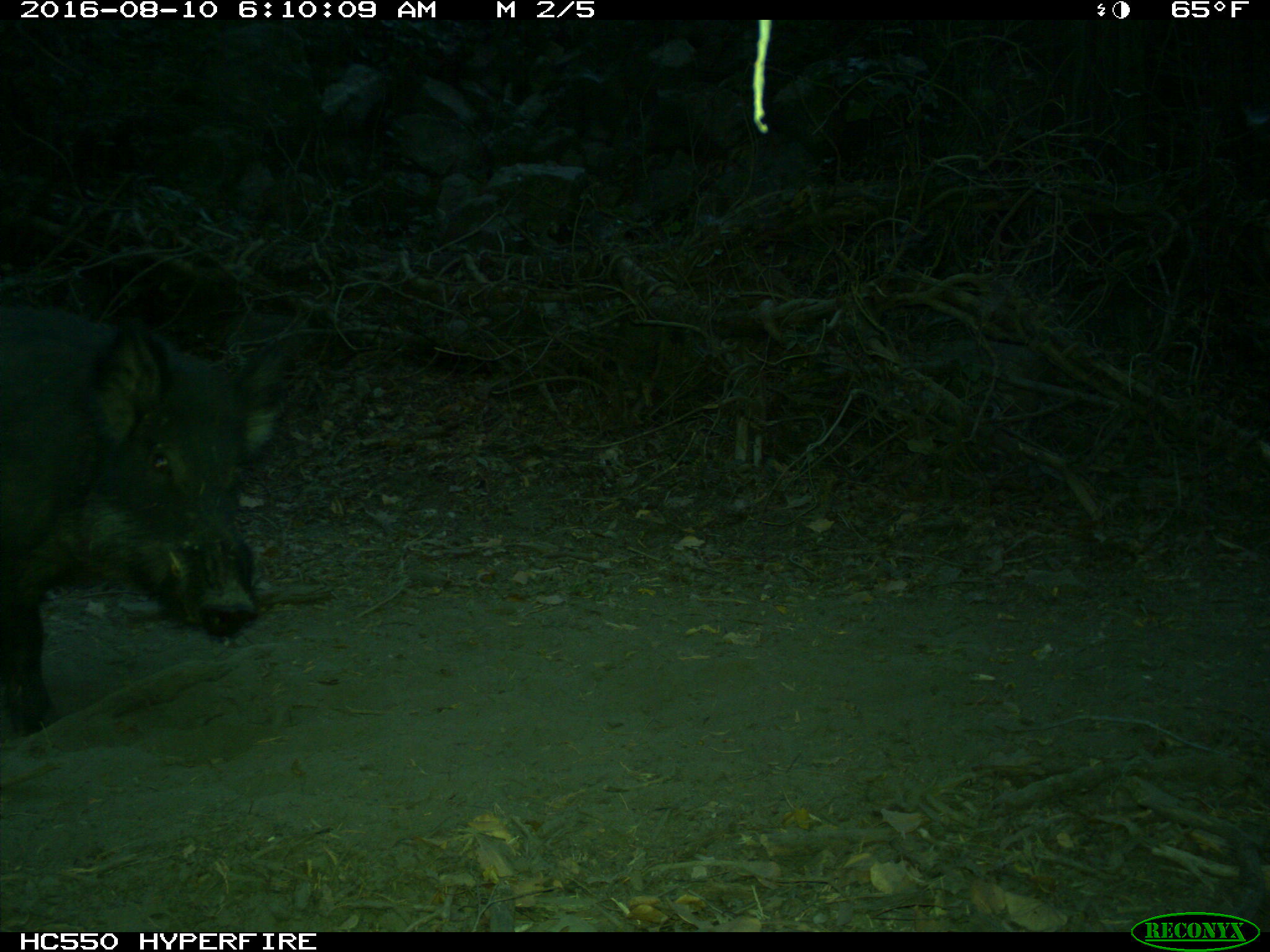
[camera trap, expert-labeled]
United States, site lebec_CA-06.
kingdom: Animalia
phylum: Chordata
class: Mammalia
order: Artiodactyla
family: Suidae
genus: Sus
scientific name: Sus scrofa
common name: wild boar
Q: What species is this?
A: Sus scrofa (wild boar).